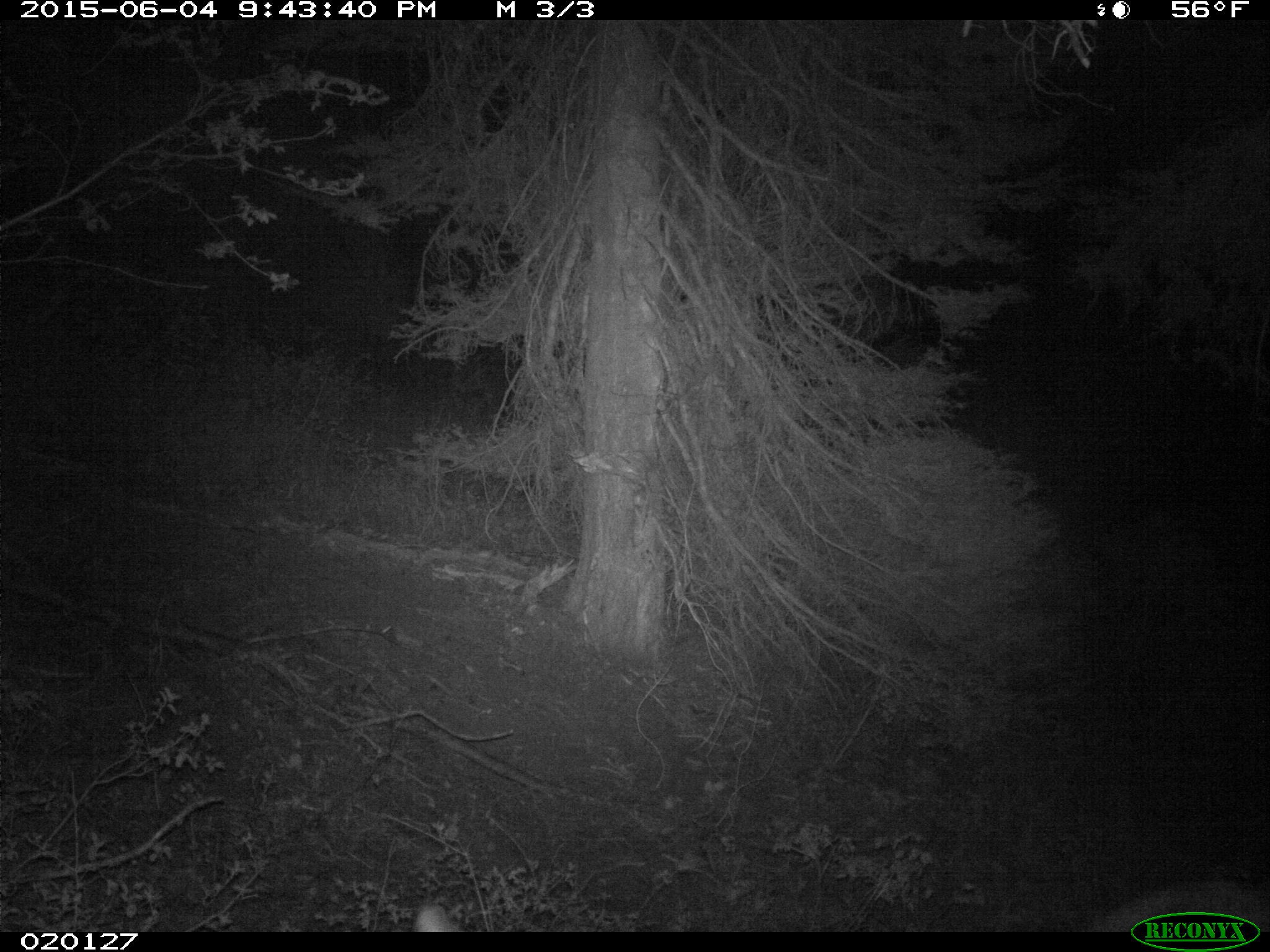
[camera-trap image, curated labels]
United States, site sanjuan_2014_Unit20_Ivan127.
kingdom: Animalia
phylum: Chordata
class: Mammalia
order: Artiodactyla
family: Cervidae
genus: Cervus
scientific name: Cervus elaphus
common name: red deer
Cervus elaphus (red deer).